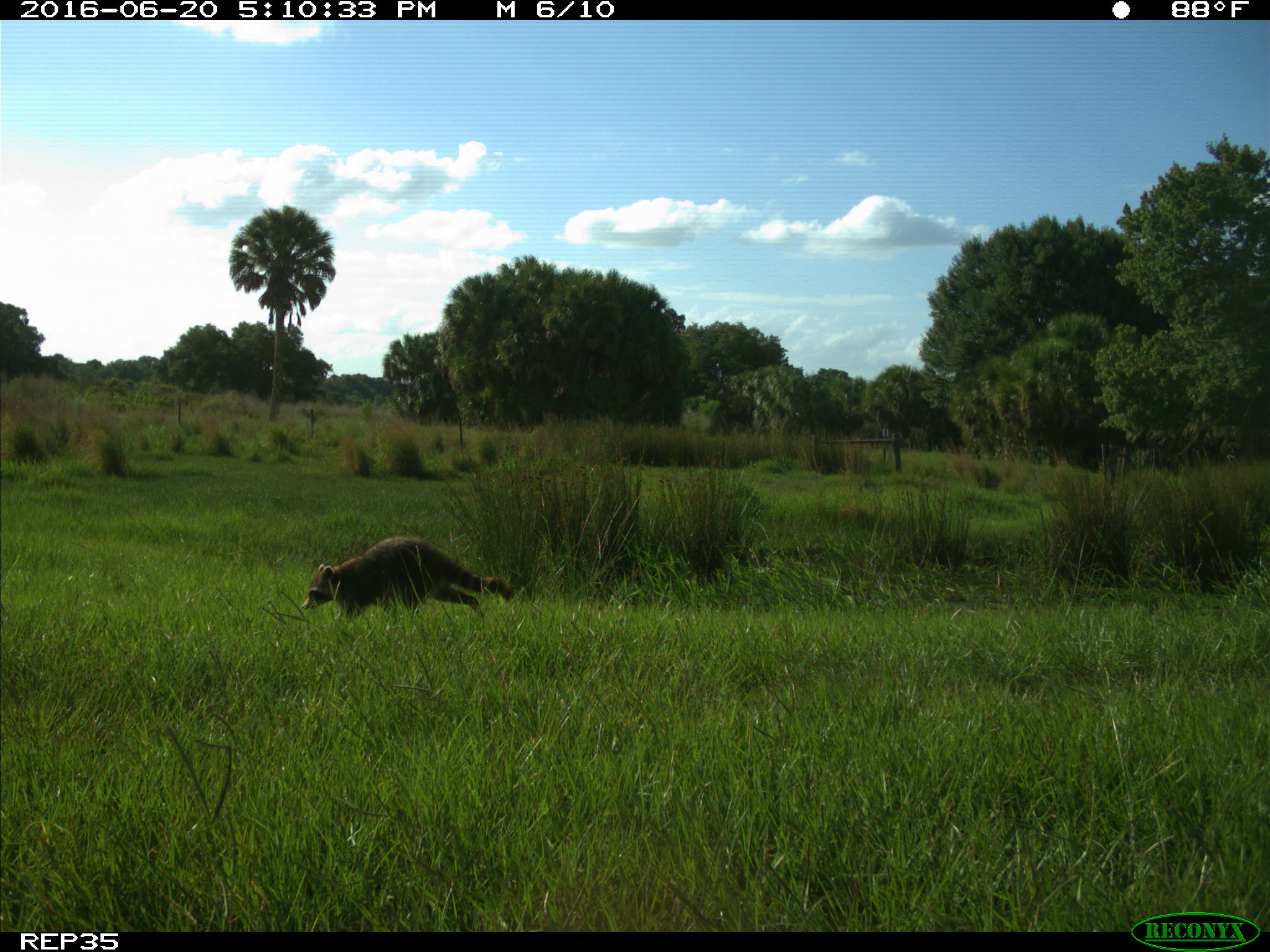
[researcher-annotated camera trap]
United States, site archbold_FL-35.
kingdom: Animalia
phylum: Chordata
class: Mammalia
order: Carnivora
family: Procyonidae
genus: Procyon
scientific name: Procyon lotor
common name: common raccoon